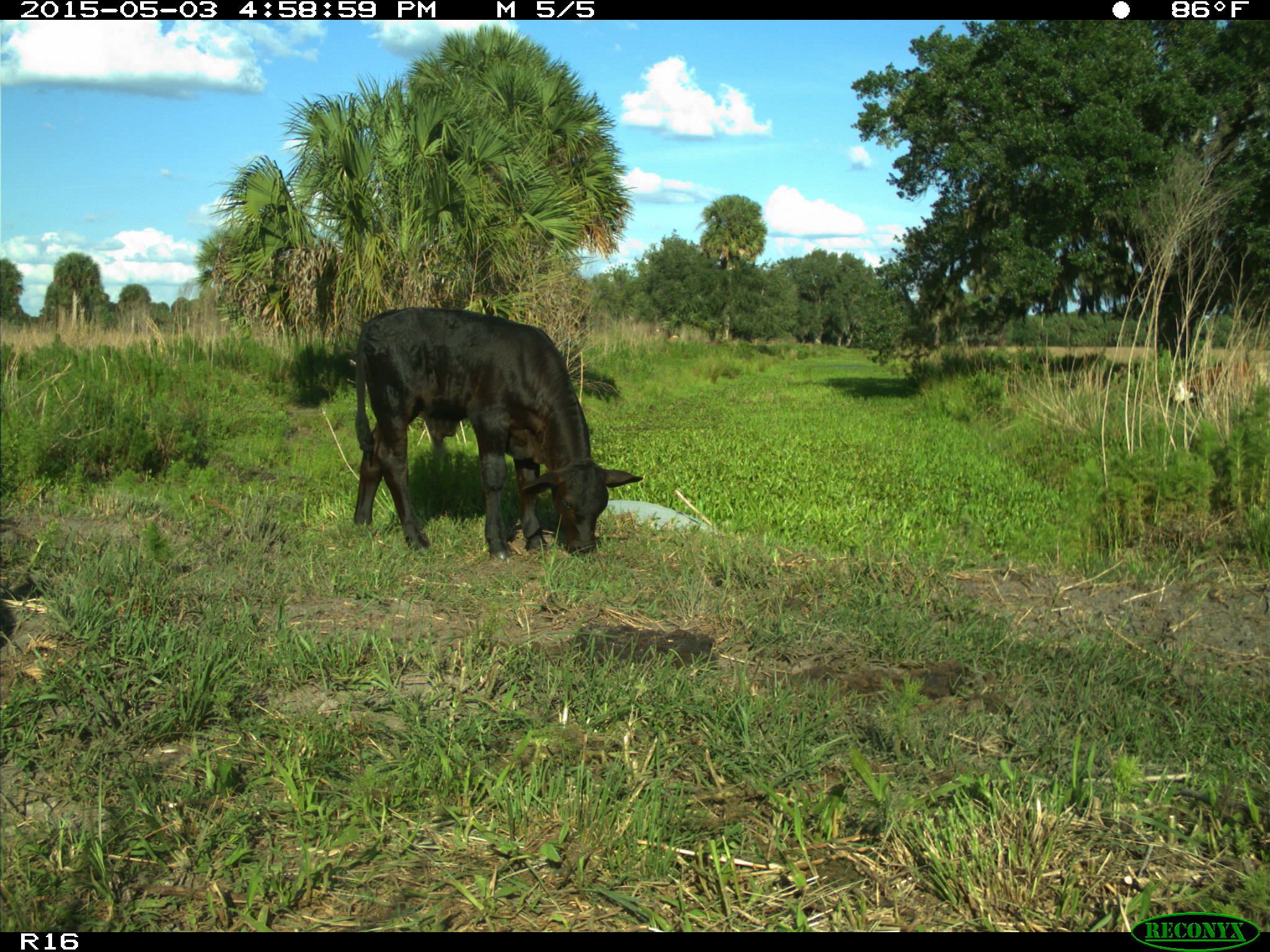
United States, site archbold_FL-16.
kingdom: Animalia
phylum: Chordata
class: Mammalia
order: Artiodactyla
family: Bovidae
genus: Bos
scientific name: Bos taurus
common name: domestic cow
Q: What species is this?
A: Bos taurus (domestic cow).